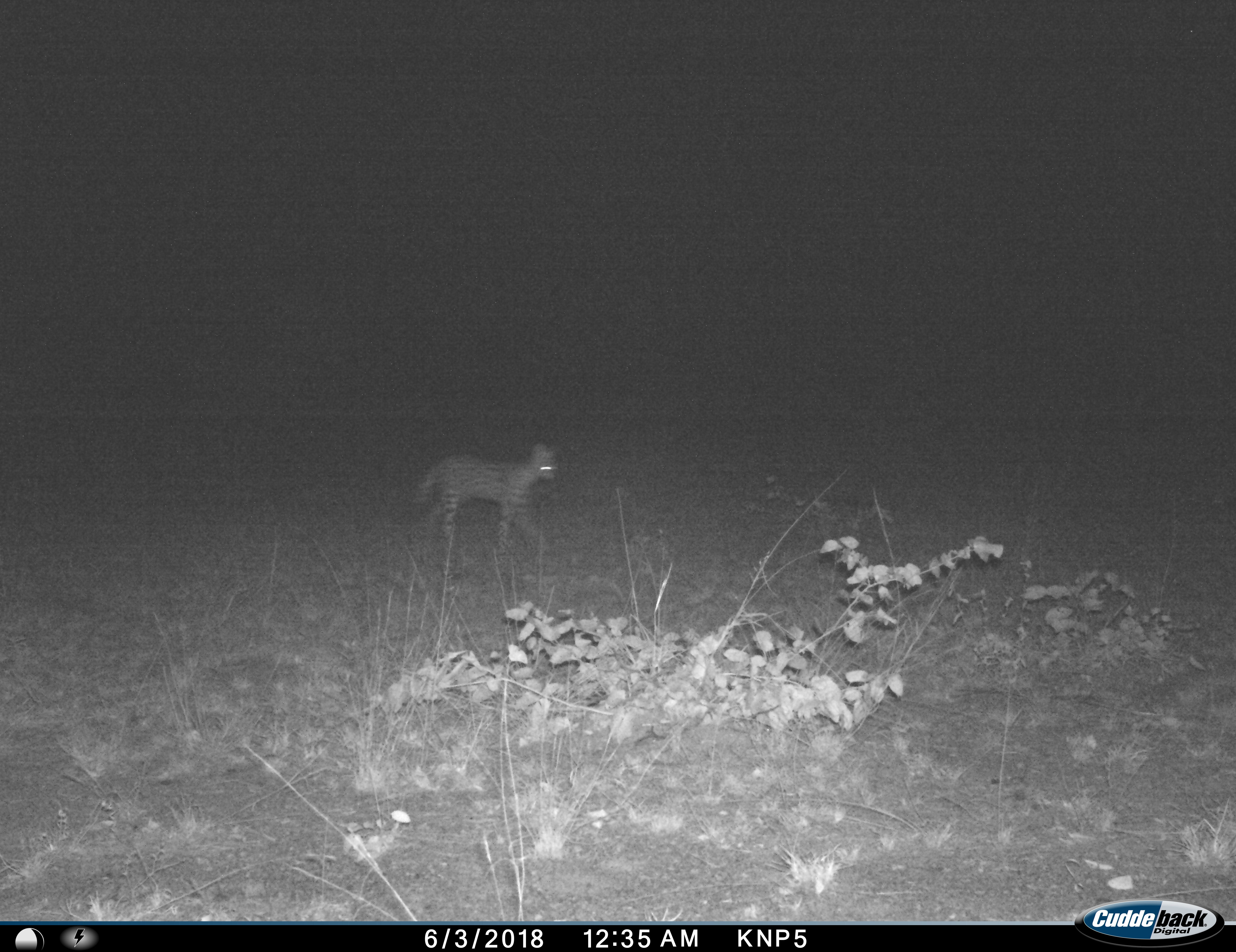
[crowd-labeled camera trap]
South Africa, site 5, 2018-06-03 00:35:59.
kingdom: Animalia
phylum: Chordata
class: Mammalia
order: Carnivora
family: Felidae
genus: Leptailurus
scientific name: Leptailurus serval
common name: serval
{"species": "serval (Leptailurus serval)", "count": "1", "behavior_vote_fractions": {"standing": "0%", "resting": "0%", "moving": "100%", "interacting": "0%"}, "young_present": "0%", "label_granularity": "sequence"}